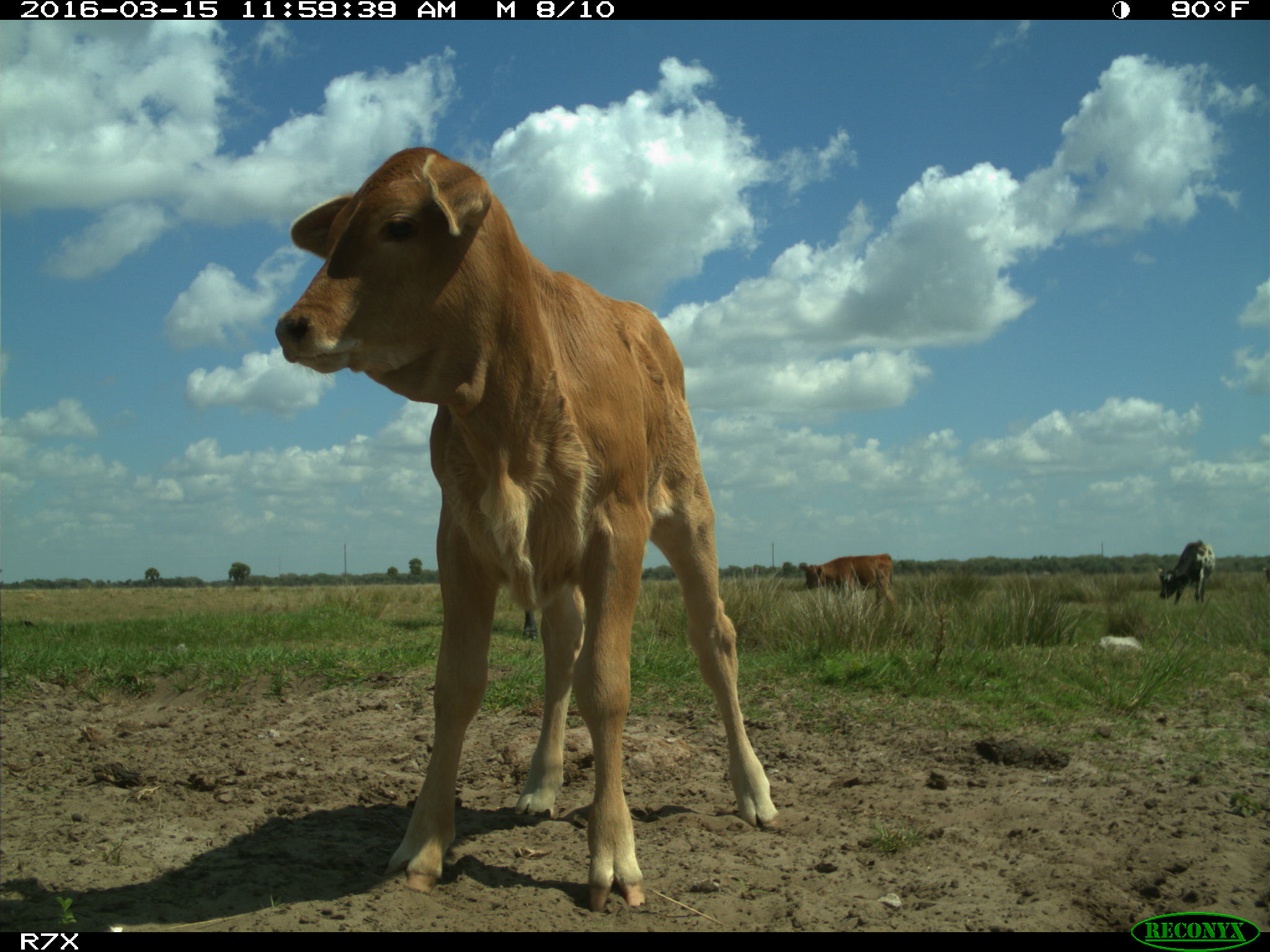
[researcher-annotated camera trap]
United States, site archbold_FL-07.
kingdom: Animalia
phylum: Chordata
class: Mammalia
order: Artiodactyla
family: Bovidae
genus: Bos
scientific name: Bos taurus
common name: domestic cow